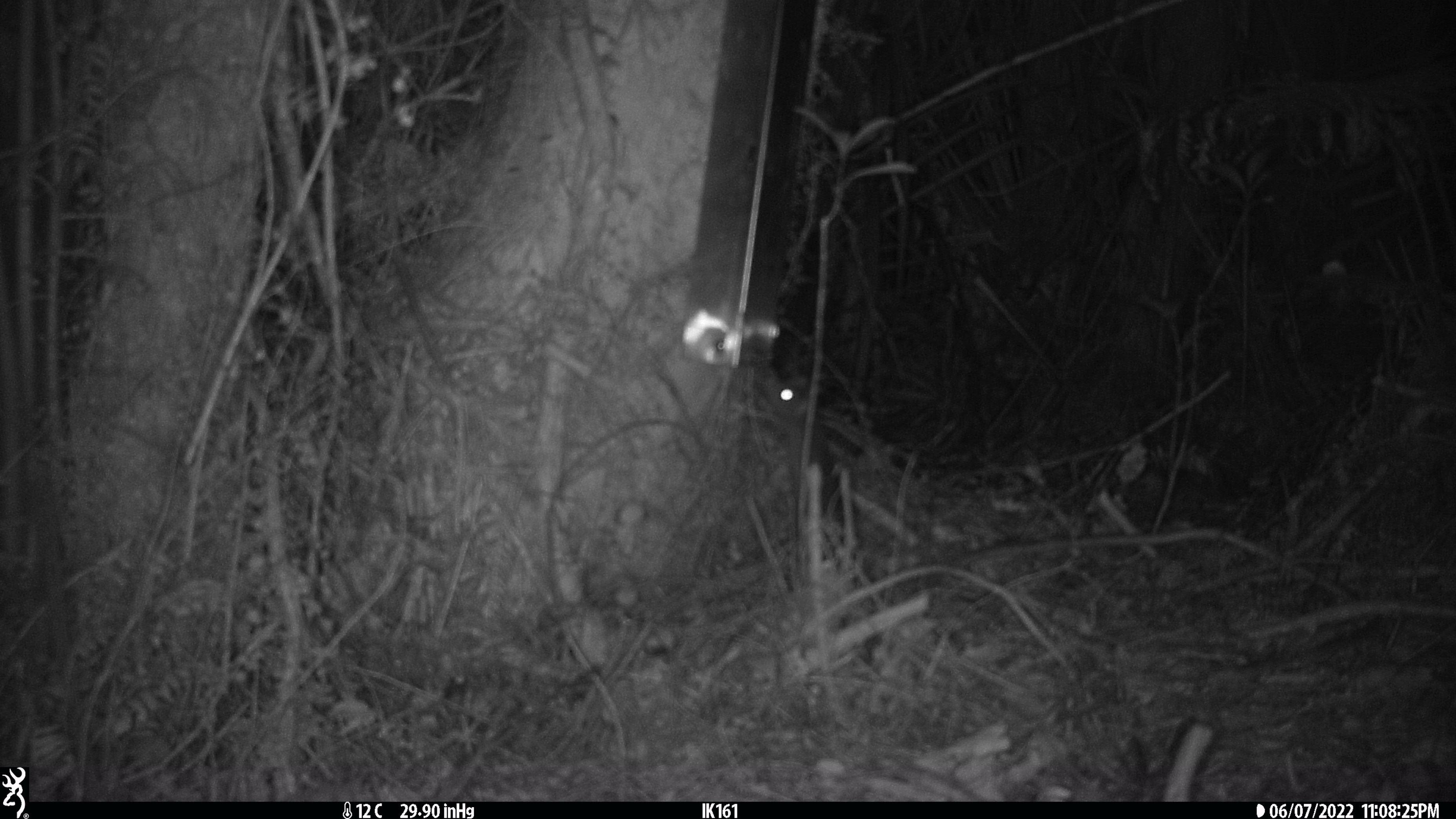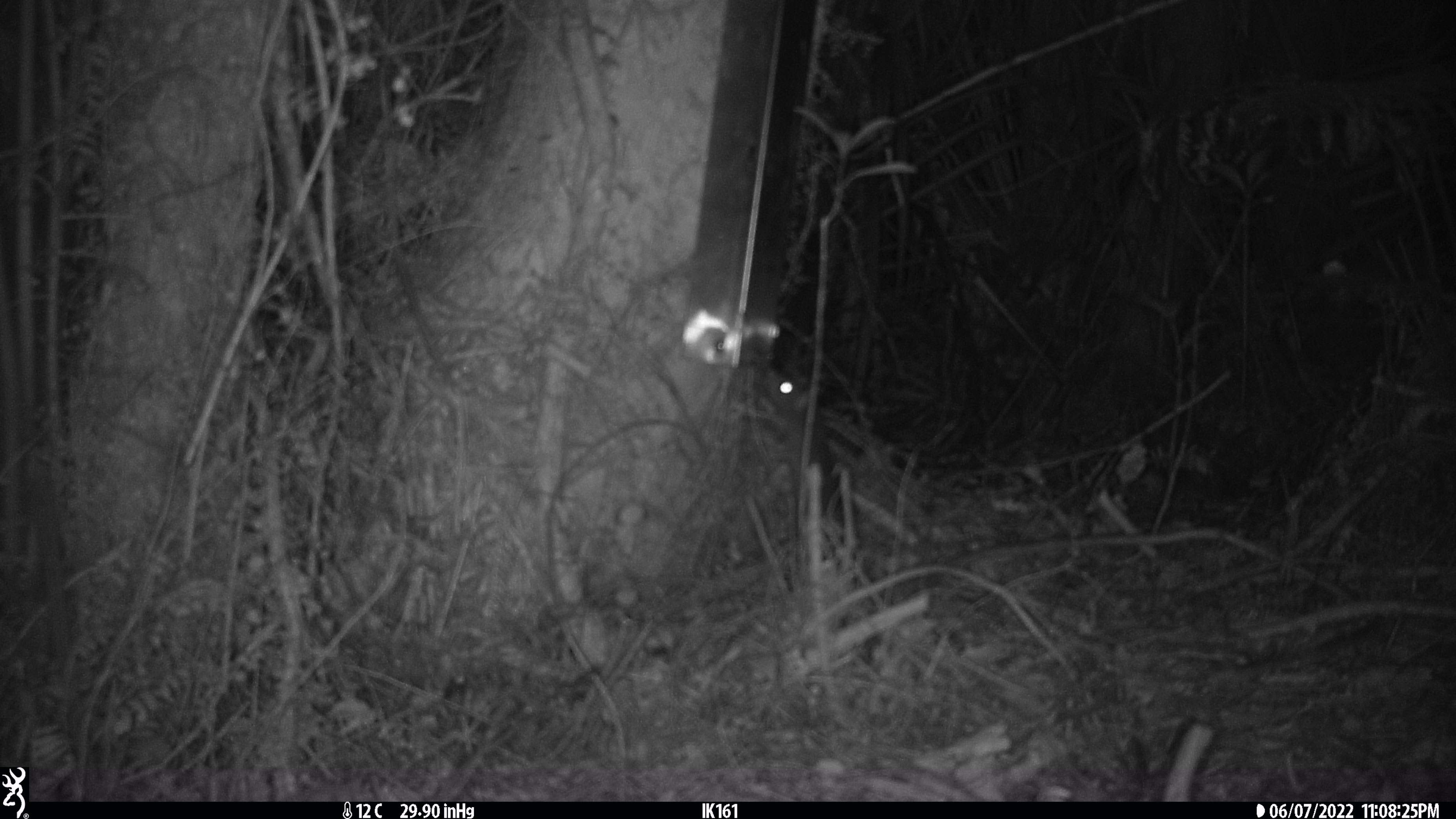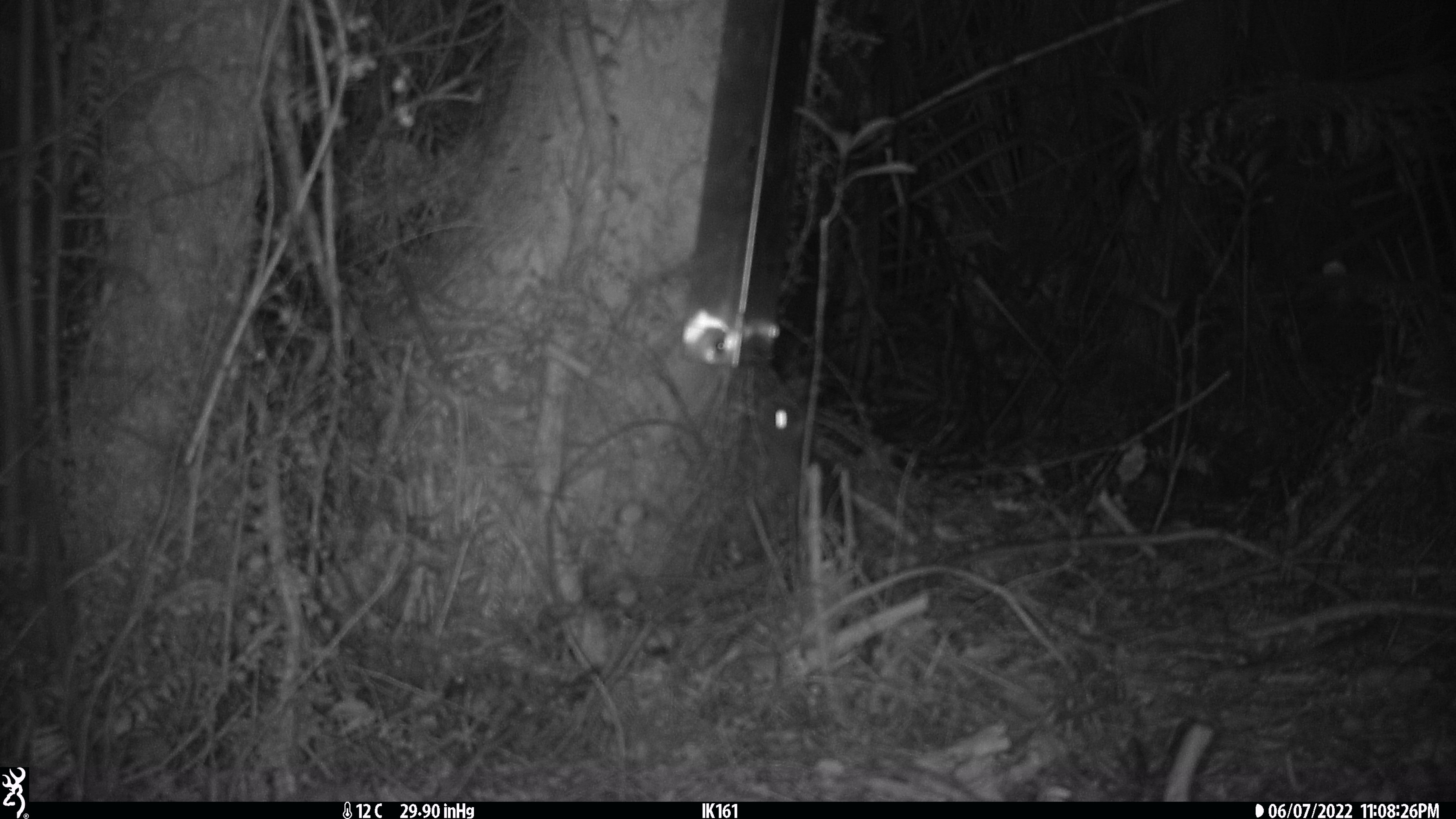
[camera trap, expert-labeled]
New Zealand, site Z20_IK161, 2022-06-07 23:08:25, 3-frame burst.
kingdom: Animalia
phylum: Chordata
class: Mammalia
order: Rodentia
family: Muridae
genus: Rattus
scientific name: Rattus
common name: rat